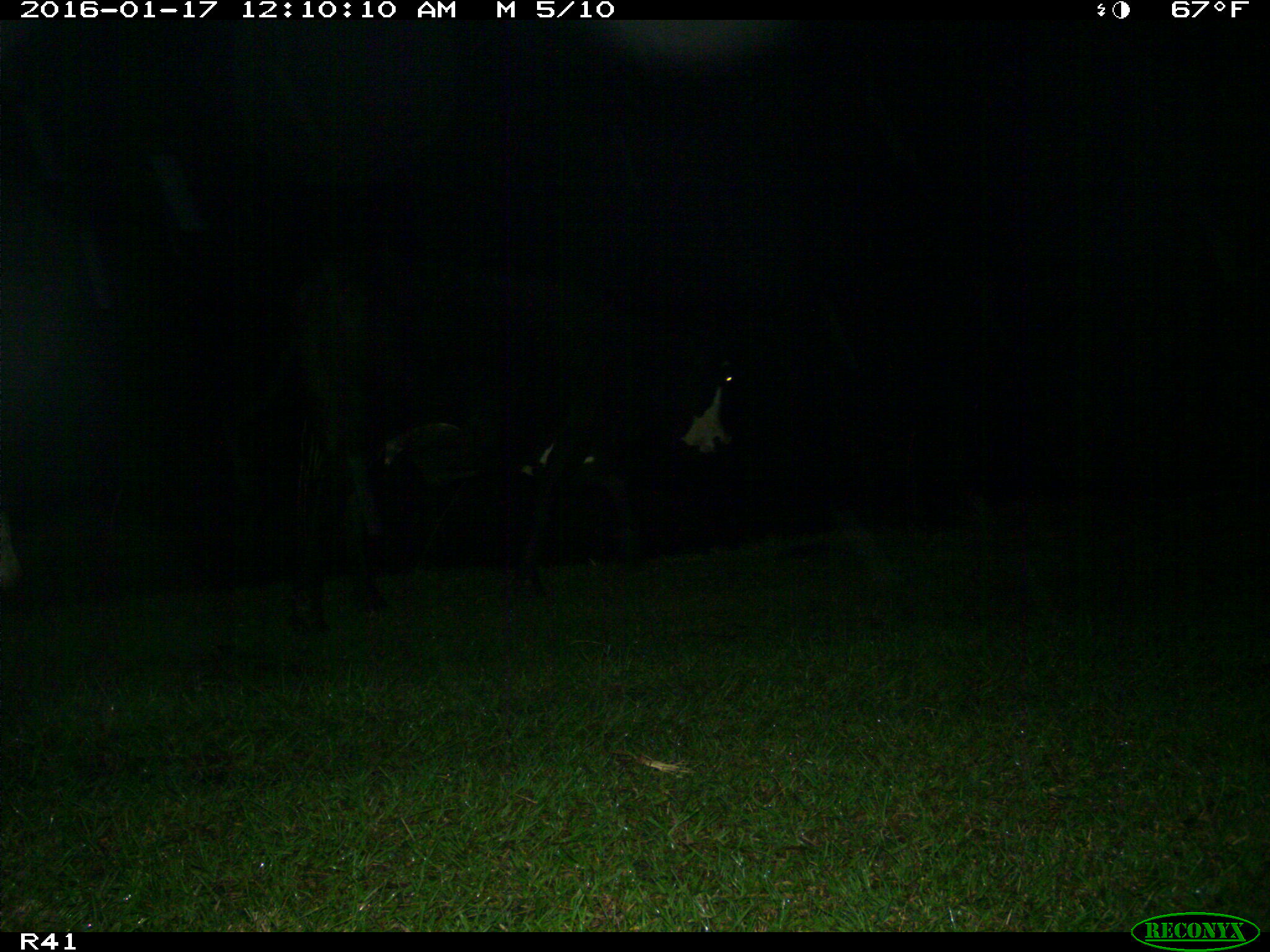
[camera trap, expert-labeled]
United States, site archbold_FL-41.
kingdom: Animalia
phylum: Chordata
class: Mammalia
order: Artiodactyla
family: Bovidae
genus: Bos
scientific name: Bos taurus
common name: domestic cow